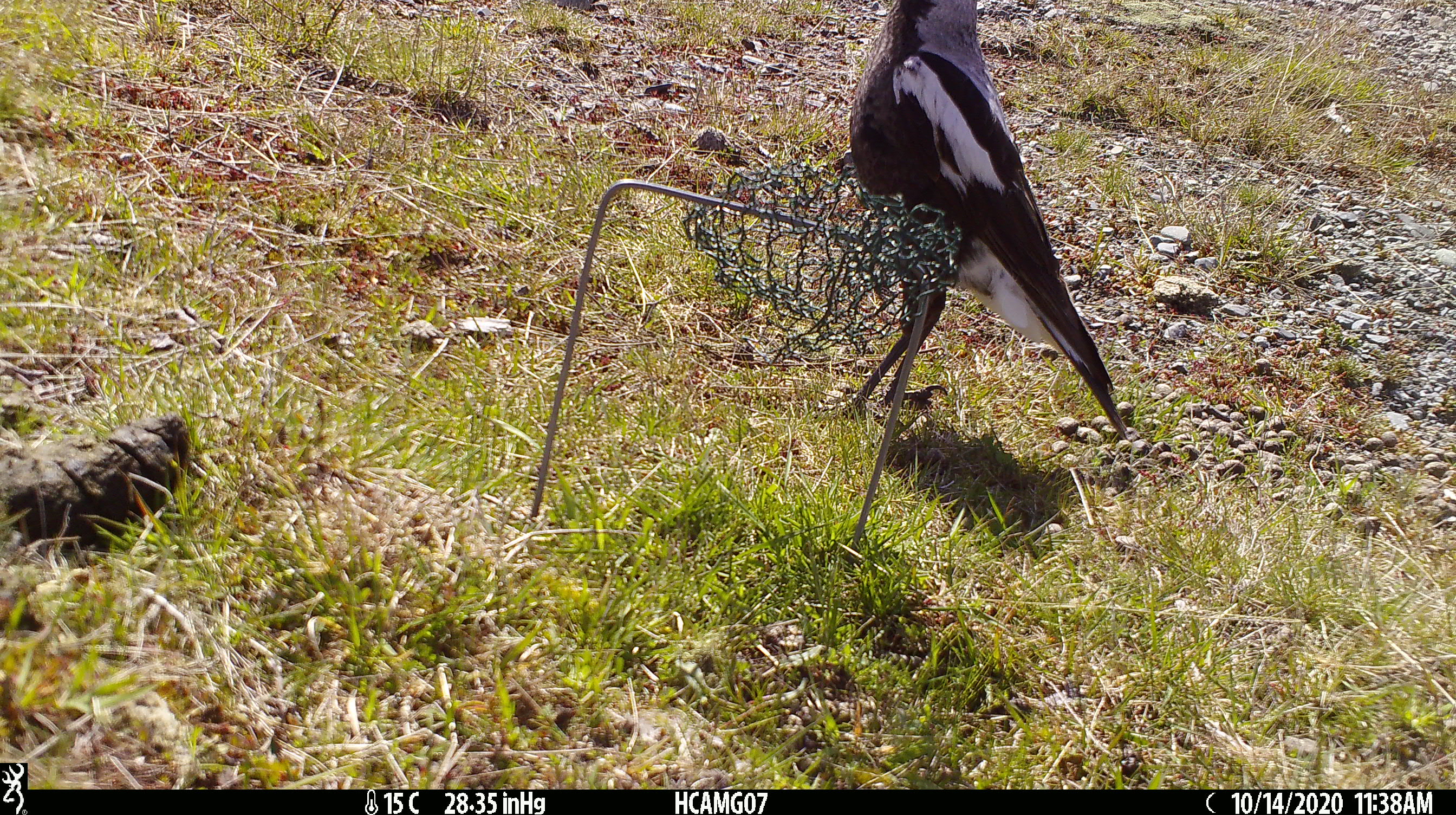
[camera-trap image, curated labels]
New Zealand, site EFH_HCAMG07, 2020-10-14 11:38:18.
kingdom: Animalia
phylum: Chordata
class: Aves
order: Passeriformes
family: Artamidae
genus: Gymnorhina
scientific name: Gymnorhina tibicen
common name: australian magpie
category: magpie